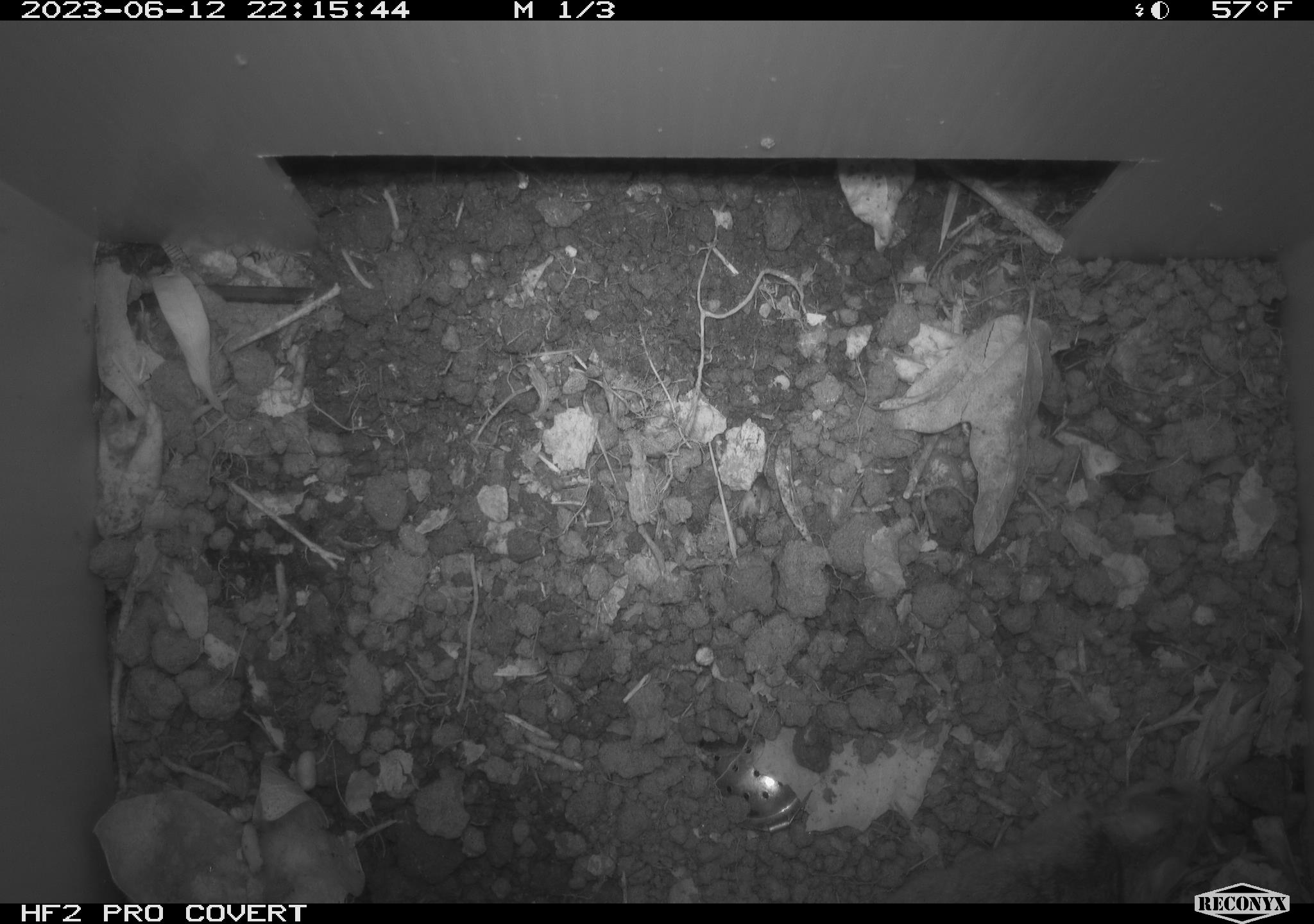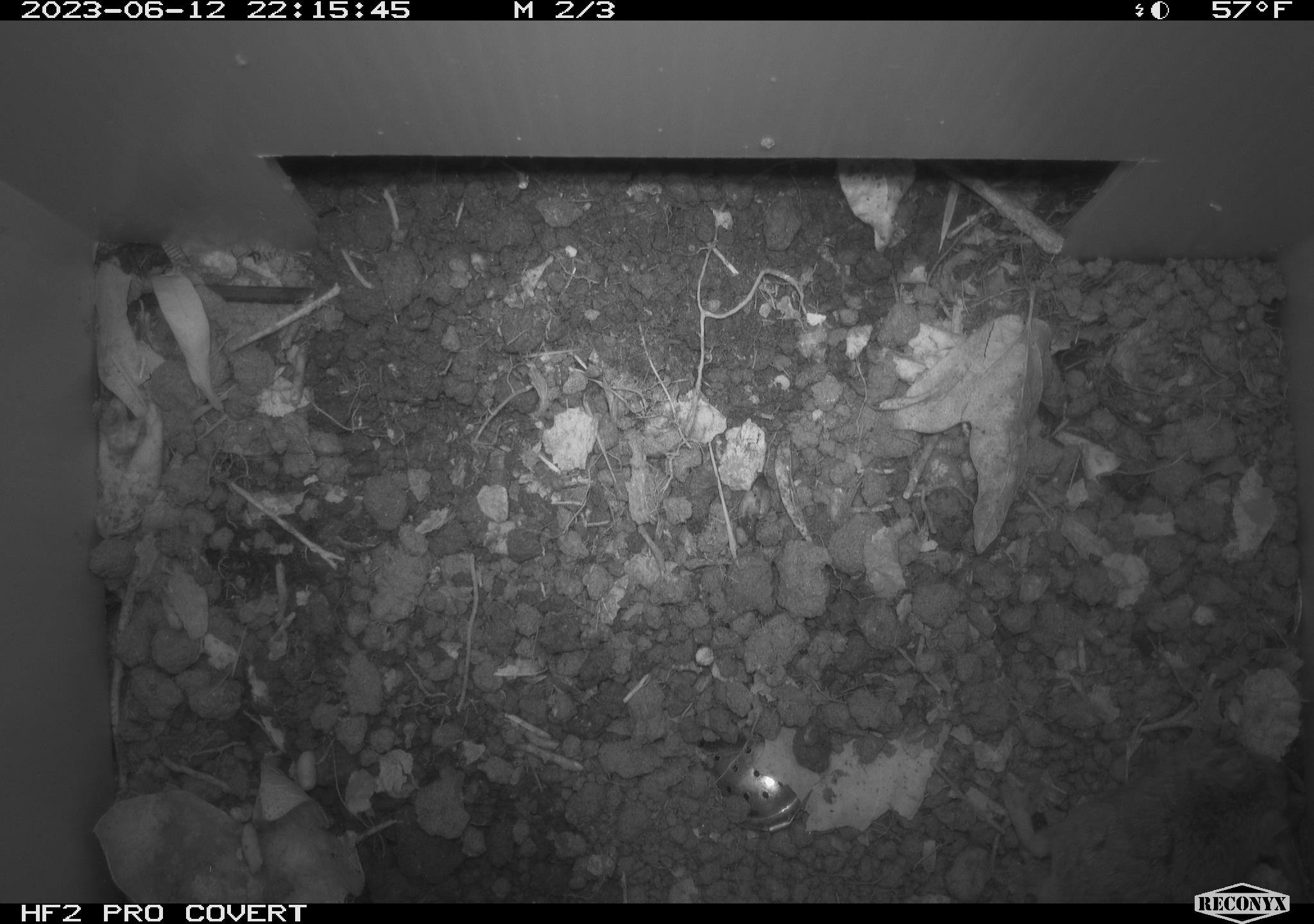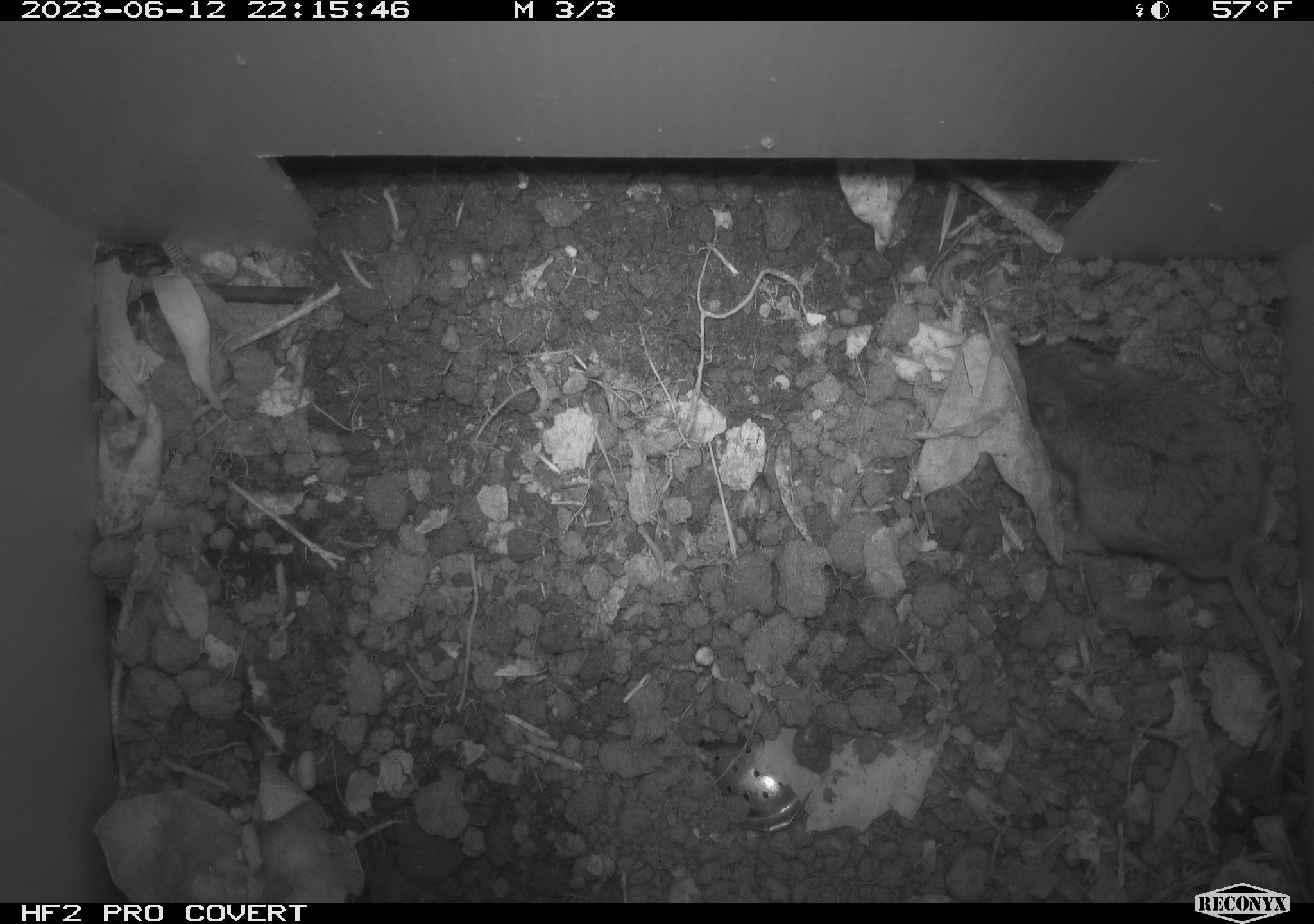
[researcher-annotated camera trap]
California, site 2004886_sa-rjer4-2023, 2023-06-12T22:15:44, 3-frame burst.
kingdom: Animalia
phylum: Chordata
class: Mammalia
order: Rodentia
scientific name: Rodentia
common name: mouse species